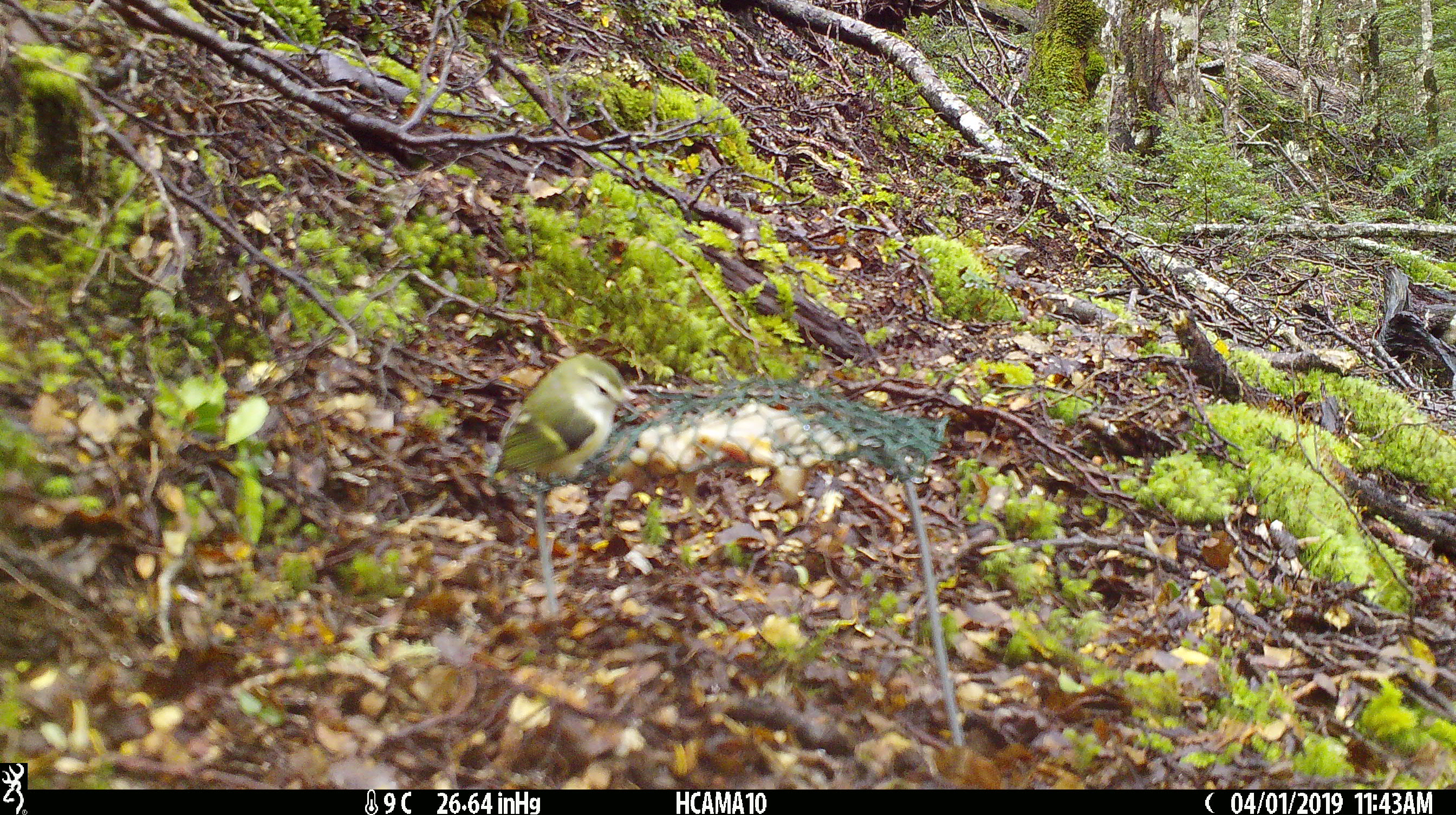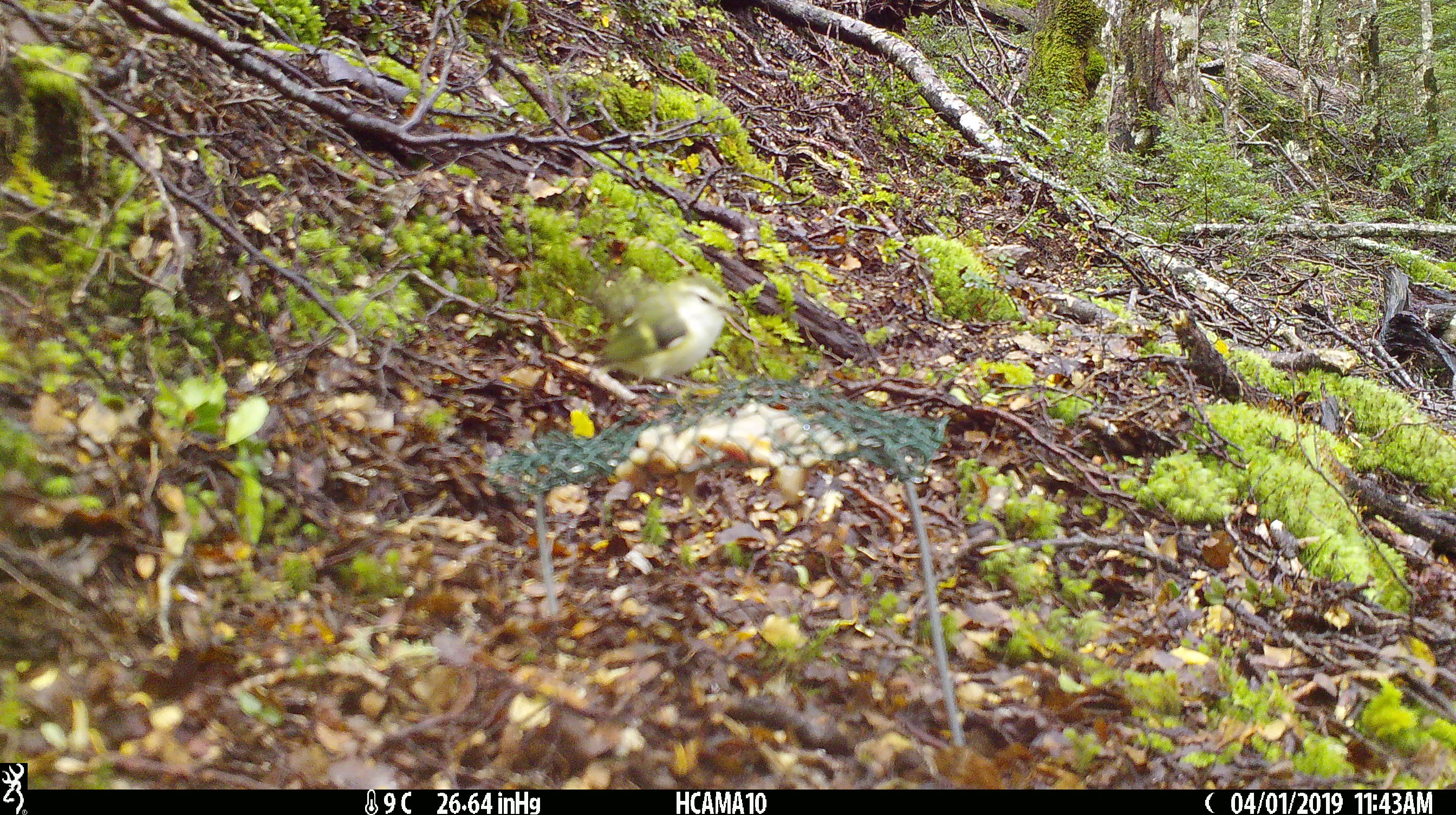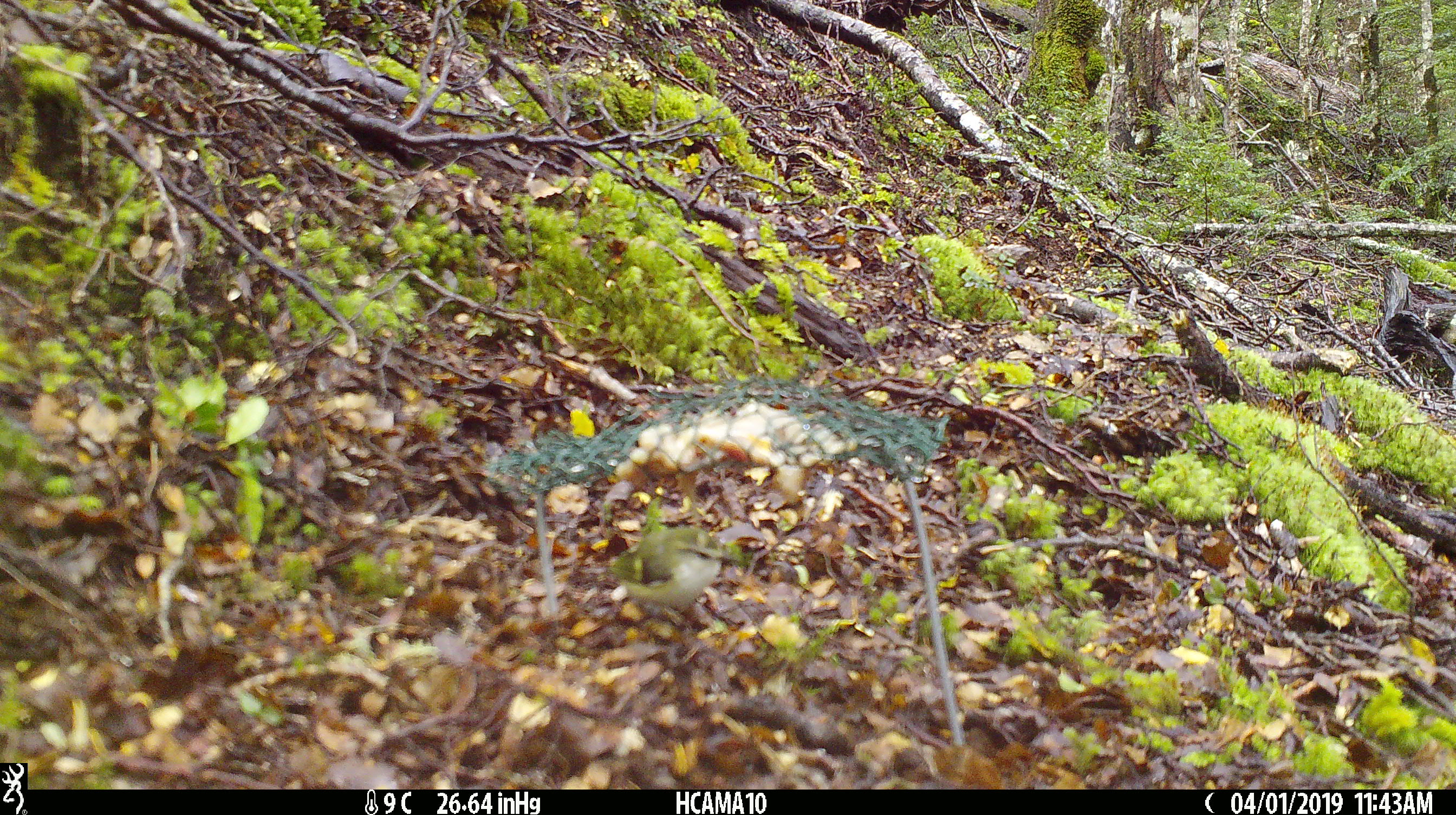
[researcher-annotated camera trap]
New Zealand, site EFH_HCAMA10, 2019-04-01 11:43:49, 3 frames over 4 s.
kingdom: Animalia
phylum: Chordata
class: Aves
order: Passeriformes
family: Acanthisittidae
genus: Acanthisitta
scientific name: Acanthisitta chloris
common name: rifleman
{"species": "rifleman (Acanthisitta chloris)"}